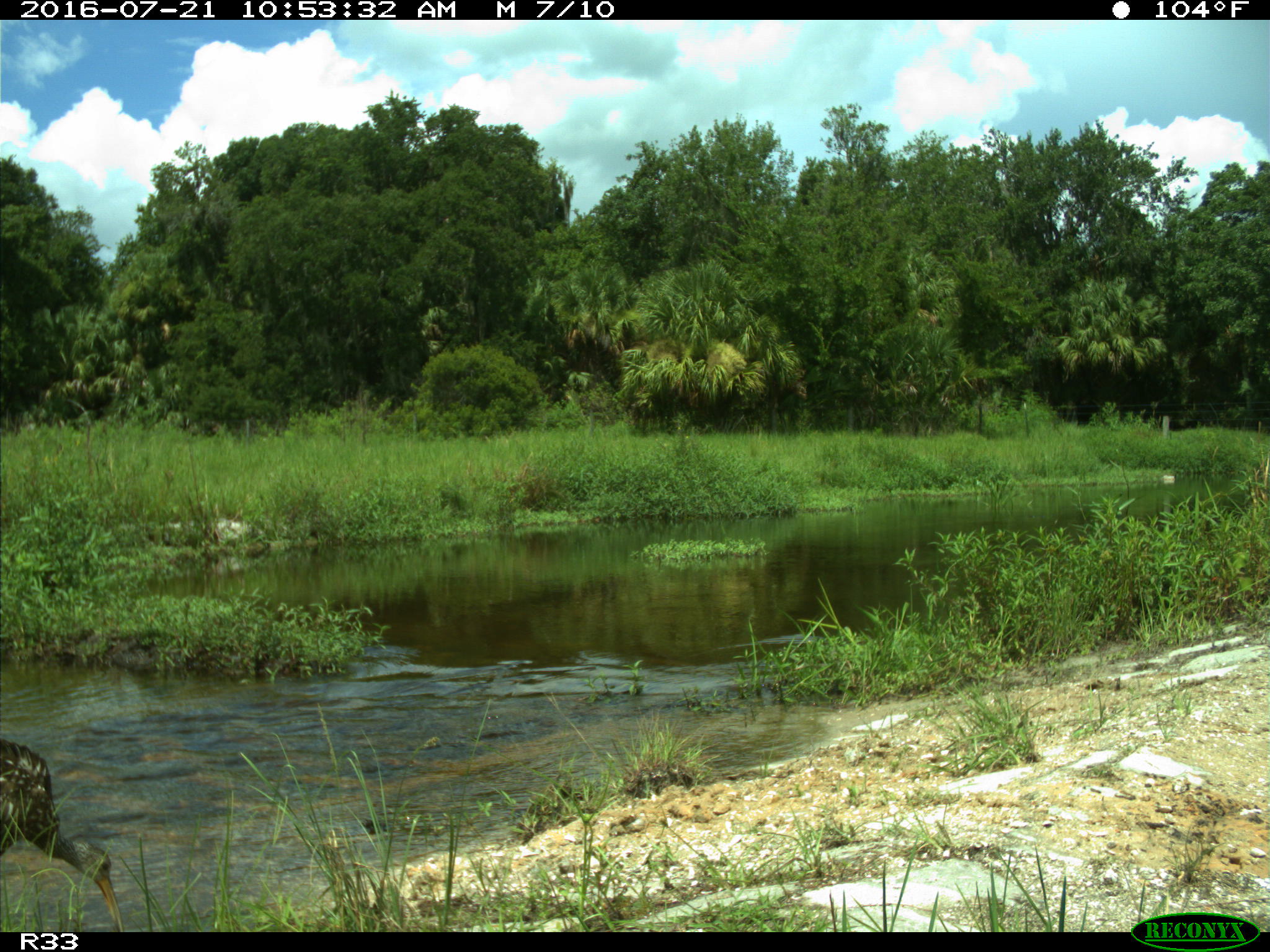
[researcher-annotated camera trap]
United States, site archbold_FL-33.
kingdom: Animalia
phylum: Chordata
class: Aves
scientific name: Aves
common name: birds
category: unidentified bird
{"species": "unidentified bird (birds) (Aves)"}